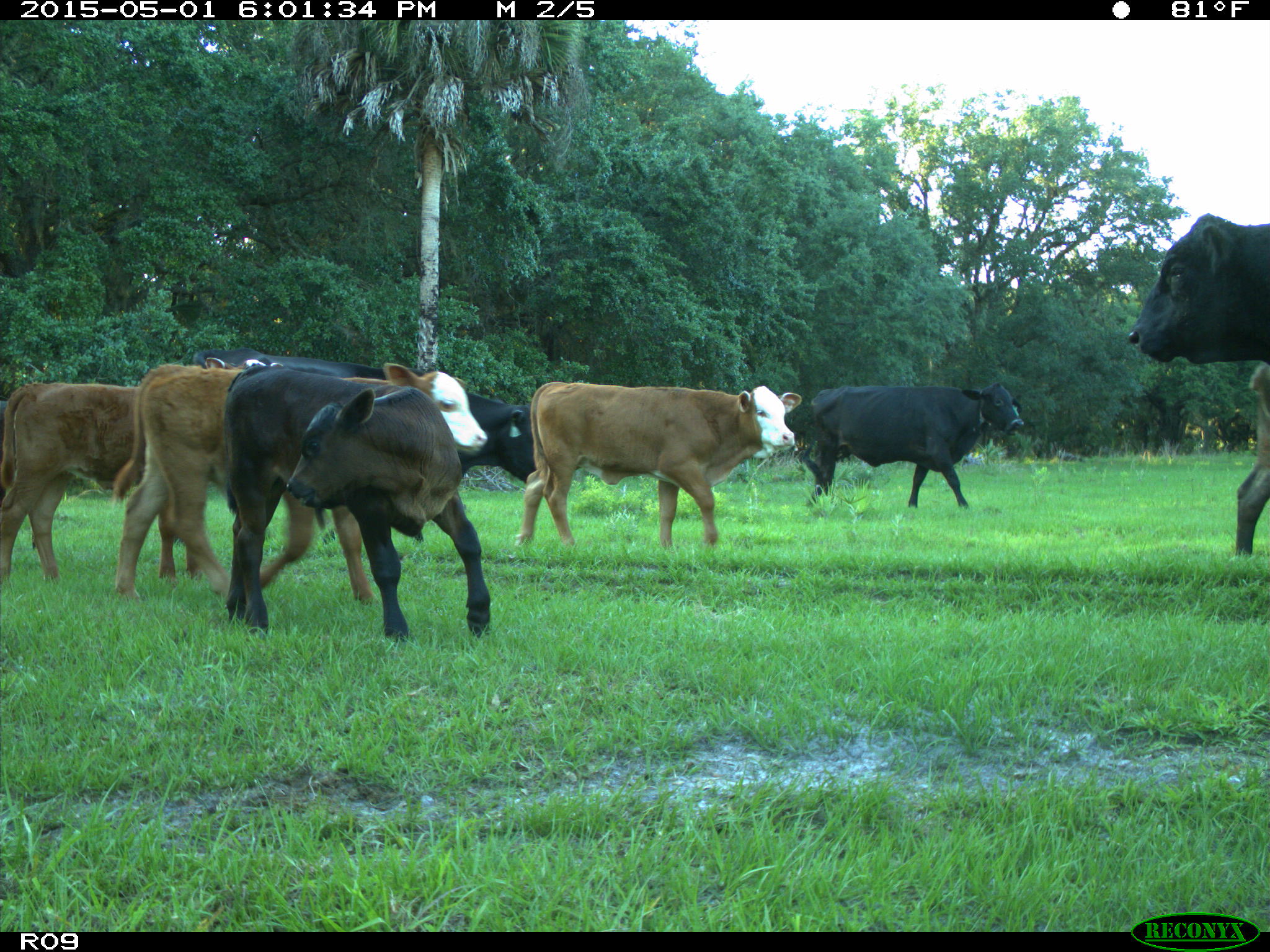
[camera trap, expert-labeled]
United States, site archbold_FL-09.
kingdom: Animalia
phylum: Chordata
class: Mammalia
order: Artiodactyla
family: Bovidae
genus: Bos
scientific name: Bos taurus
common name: domestic cow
Bos taurus (domestic cow).